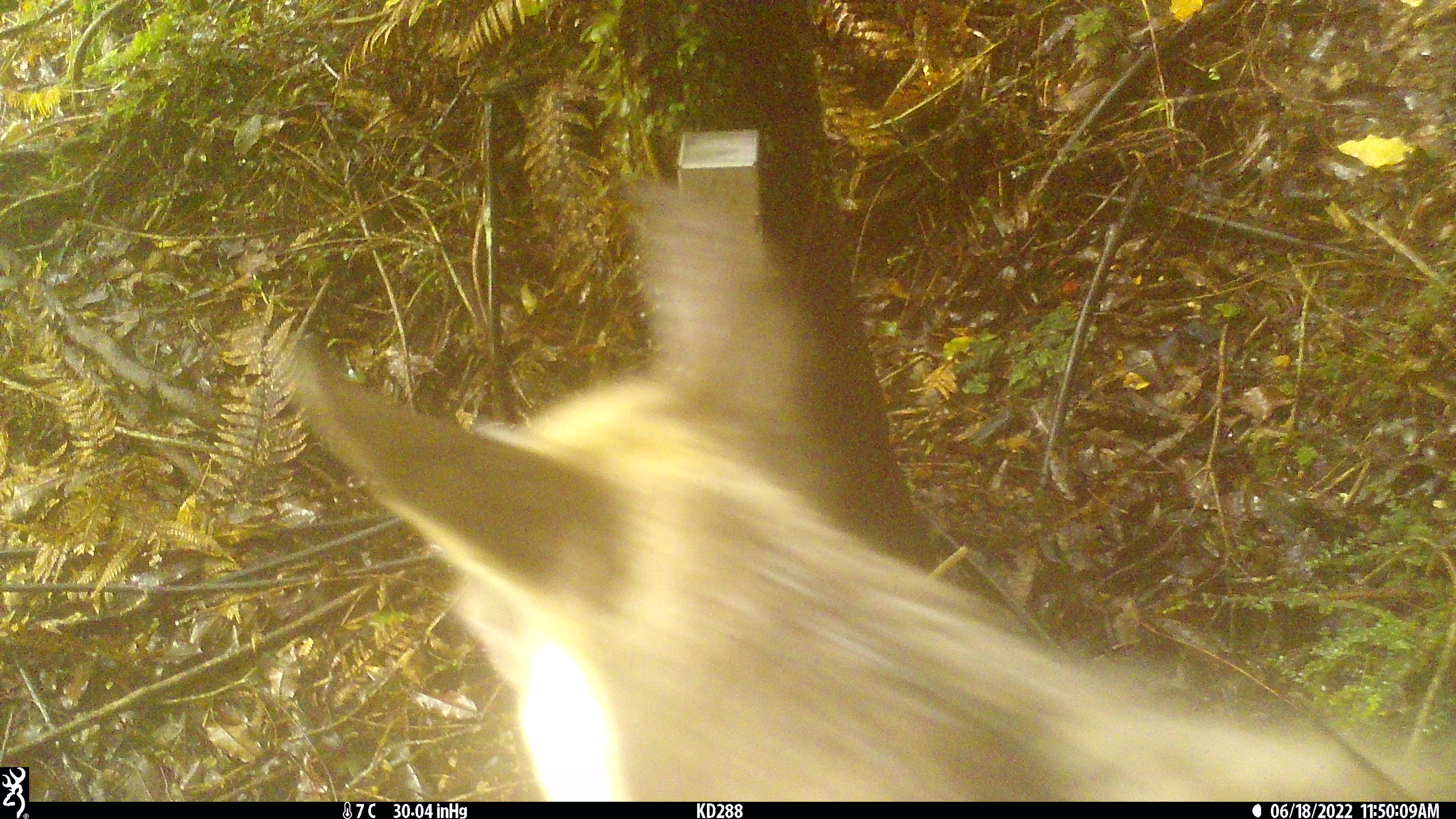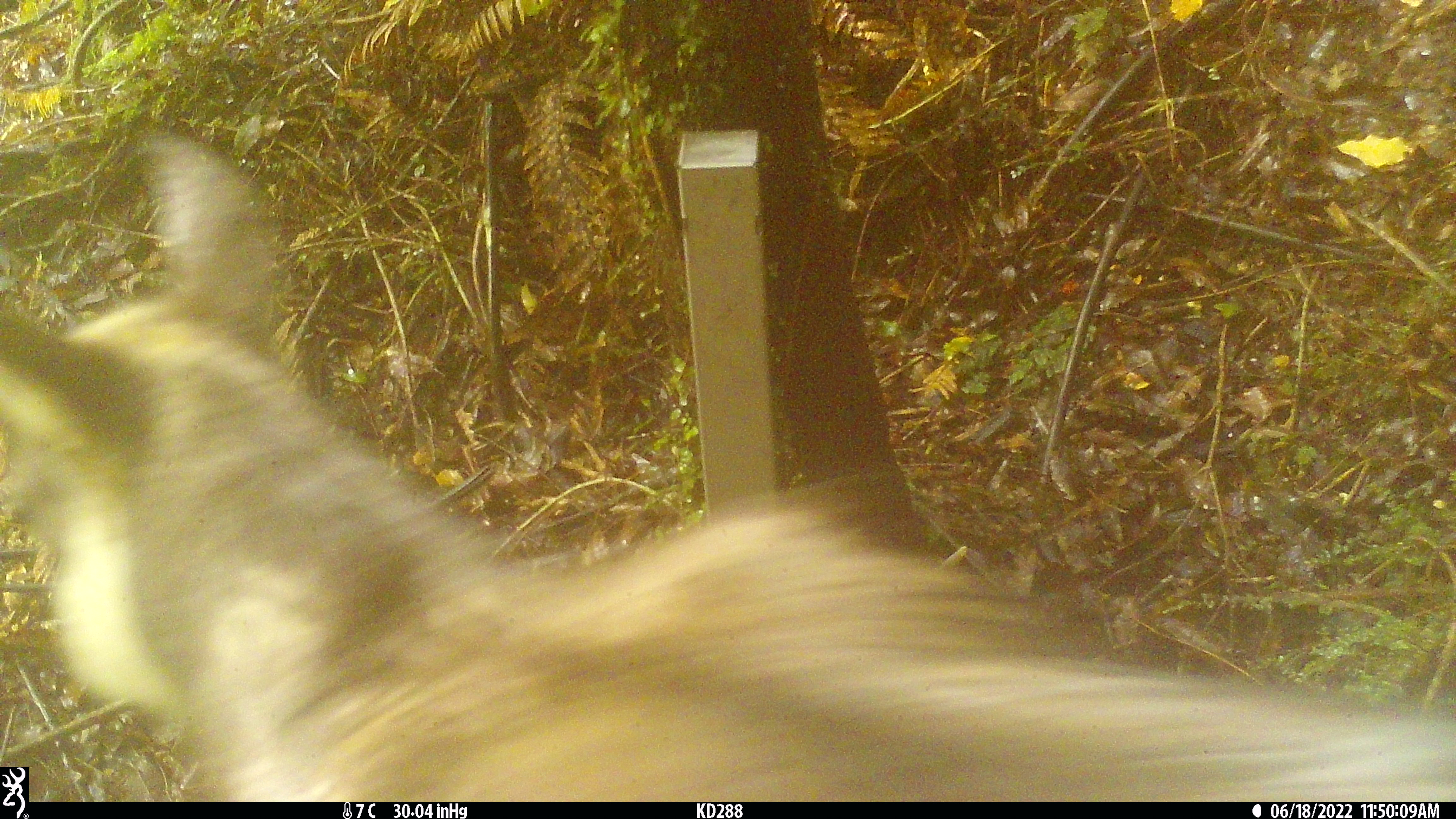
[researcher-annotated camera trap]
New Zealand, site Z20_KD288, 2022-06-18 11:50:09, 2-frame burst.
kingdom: Animalia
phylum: Chordata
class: Mammalia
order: Artiodactyla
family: Bovidae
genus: Rupicapra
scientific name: Rupicapra rupicapra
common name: alpine chamois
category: chamois